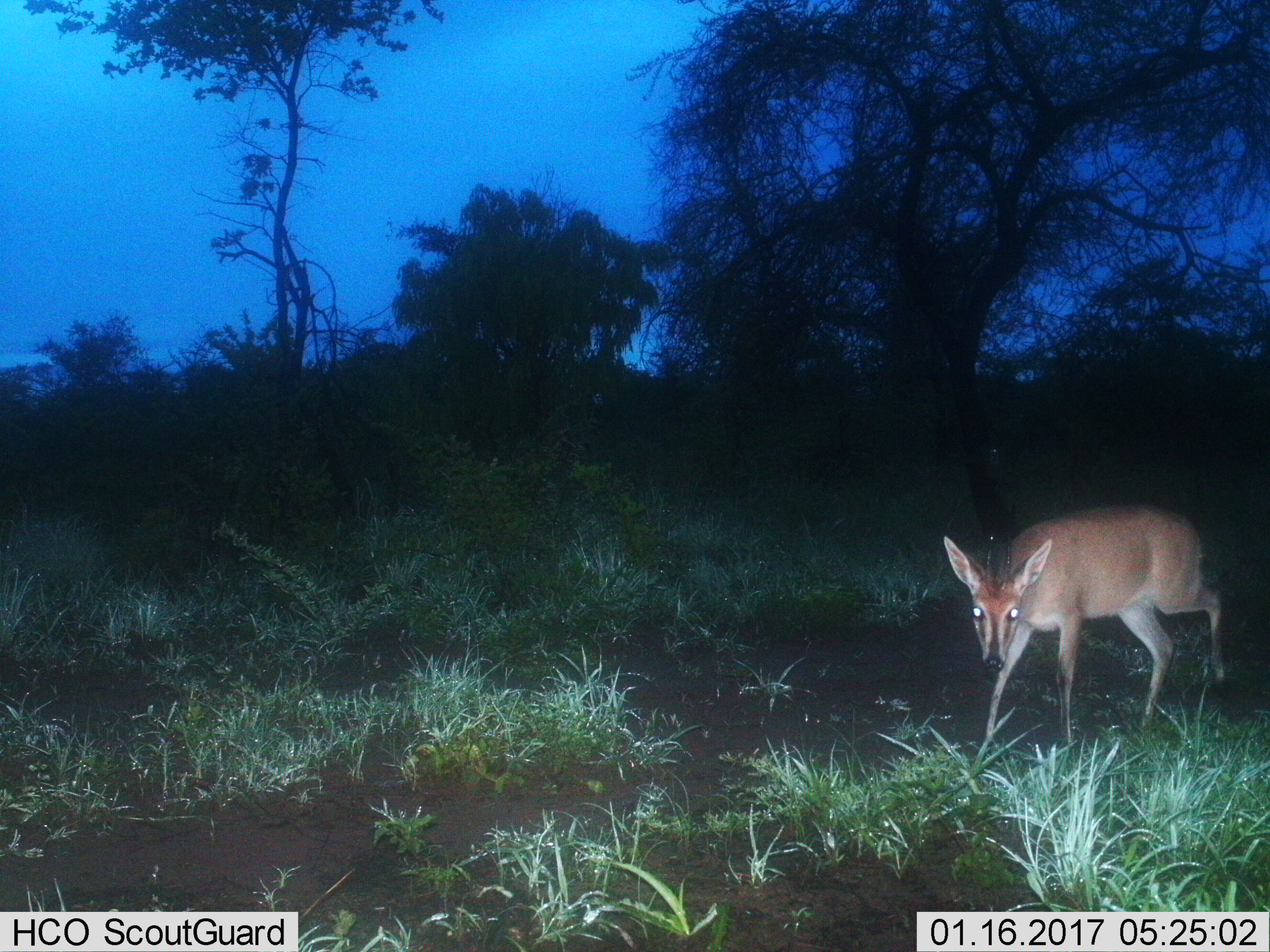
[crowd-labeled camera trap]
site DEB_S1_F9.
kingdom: Animalia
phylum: Chordata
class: Mammalia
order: Artiodactyla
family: Bovidae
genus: Sylvicapra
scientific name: Sylvicapra grimmia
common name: common duiker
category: duikercommongrey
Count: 1.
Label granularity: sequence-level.